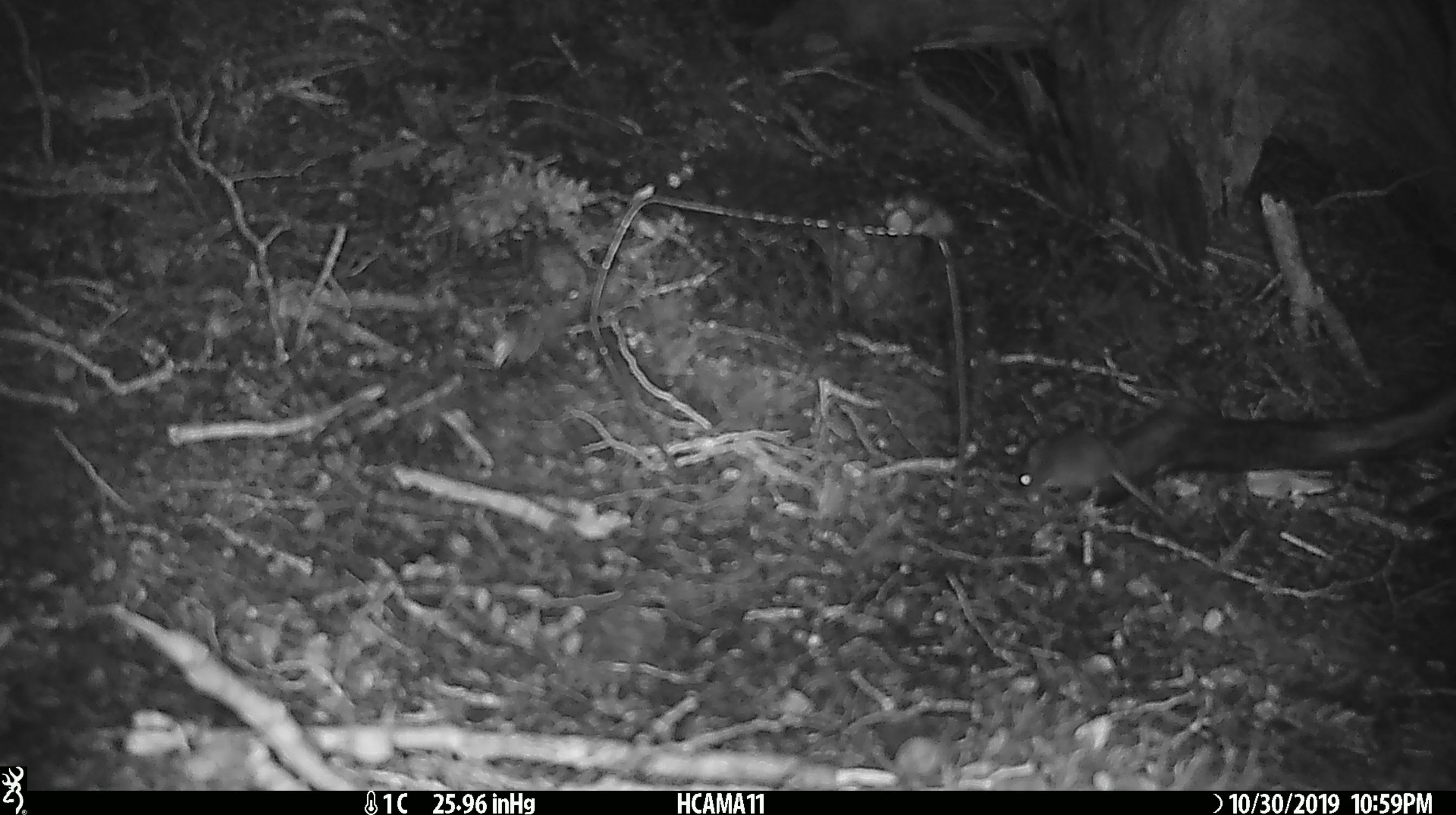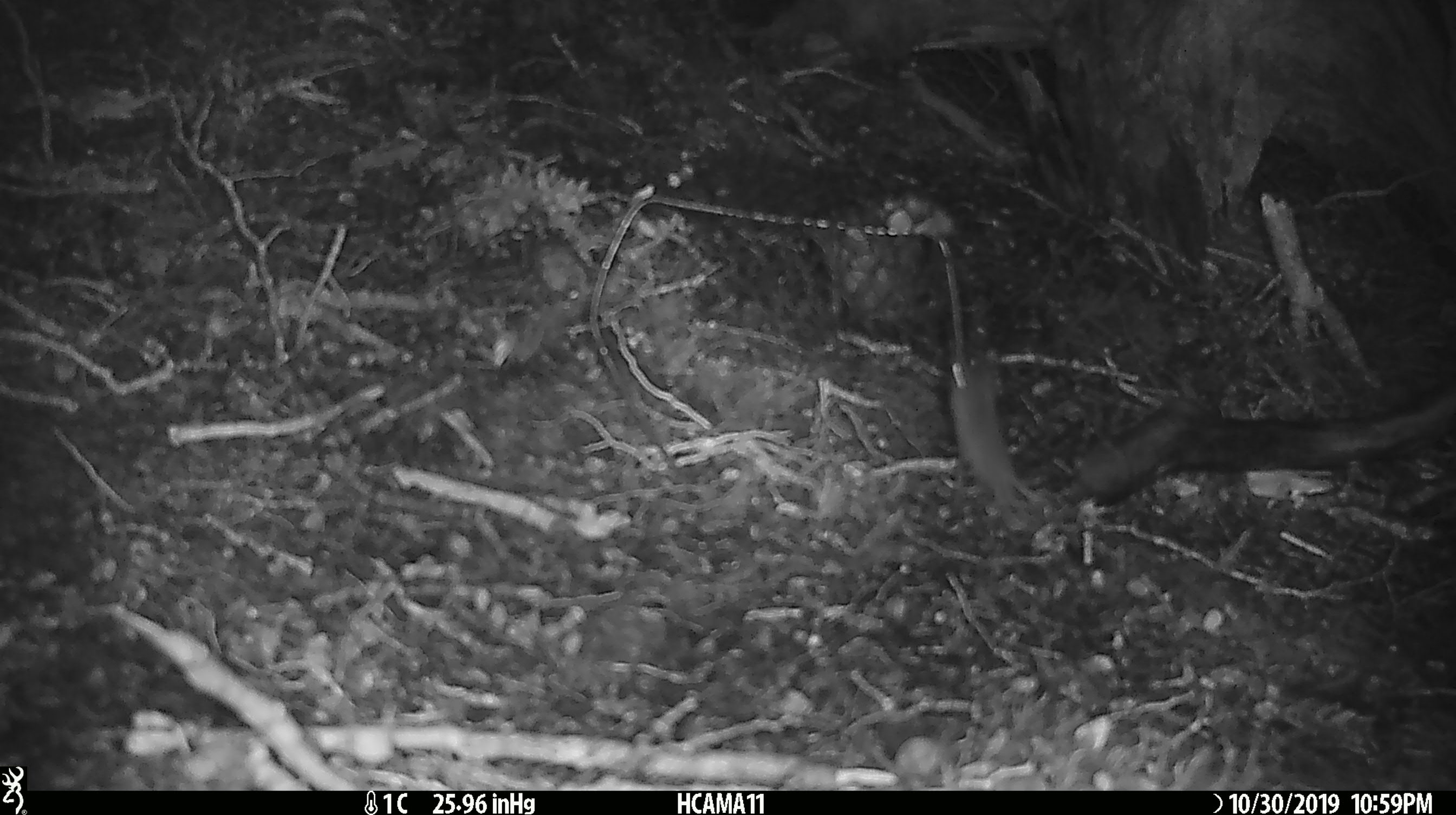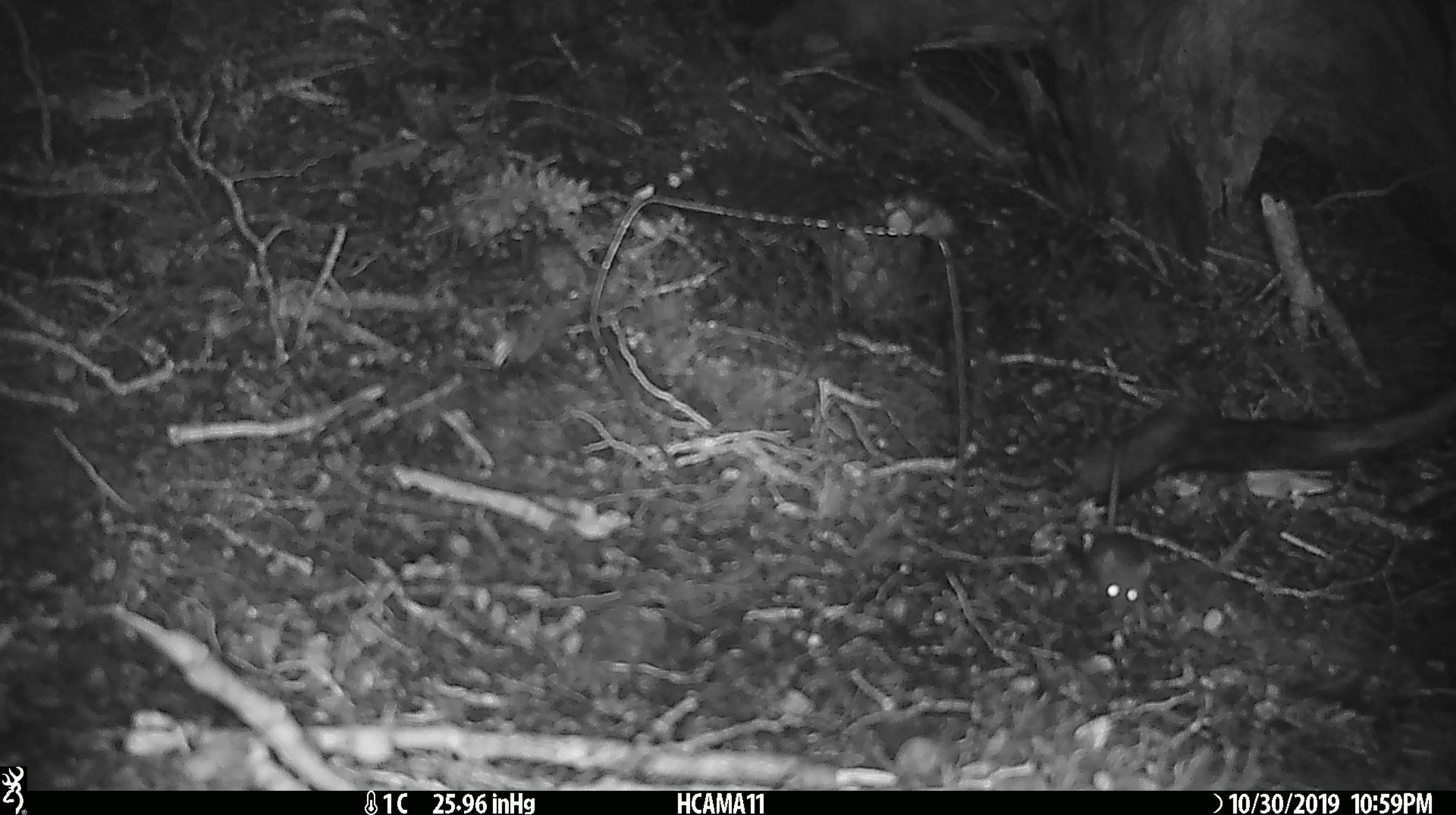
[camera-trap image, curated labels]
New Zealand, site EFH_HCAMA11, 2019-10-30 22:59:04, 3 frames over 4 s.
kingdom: Animalia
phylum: Chordata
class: Mammalia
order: Rodentia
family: Muridae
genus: Mus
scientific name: Mus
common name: mouse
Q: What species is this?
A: Mouse (Mus).